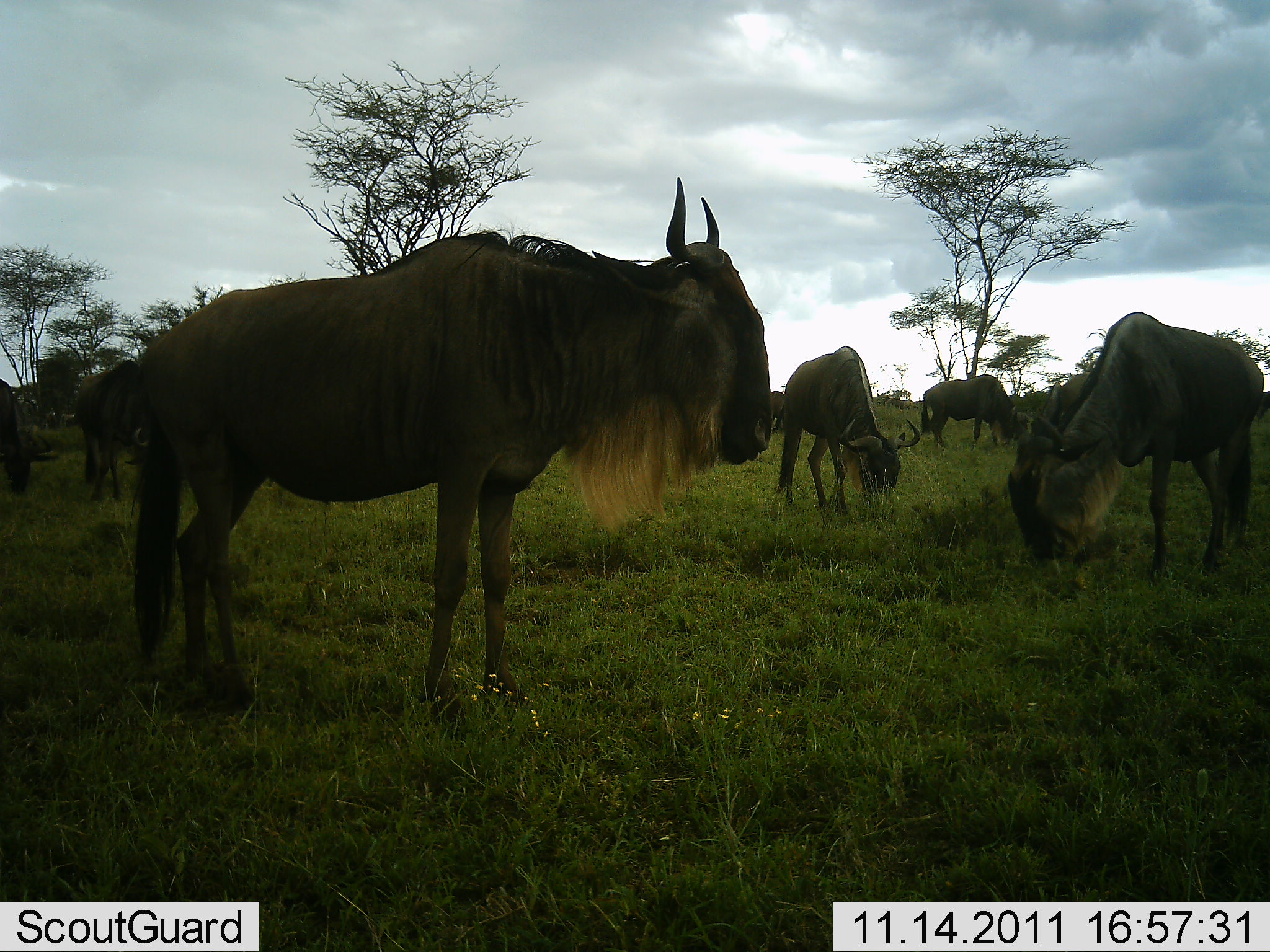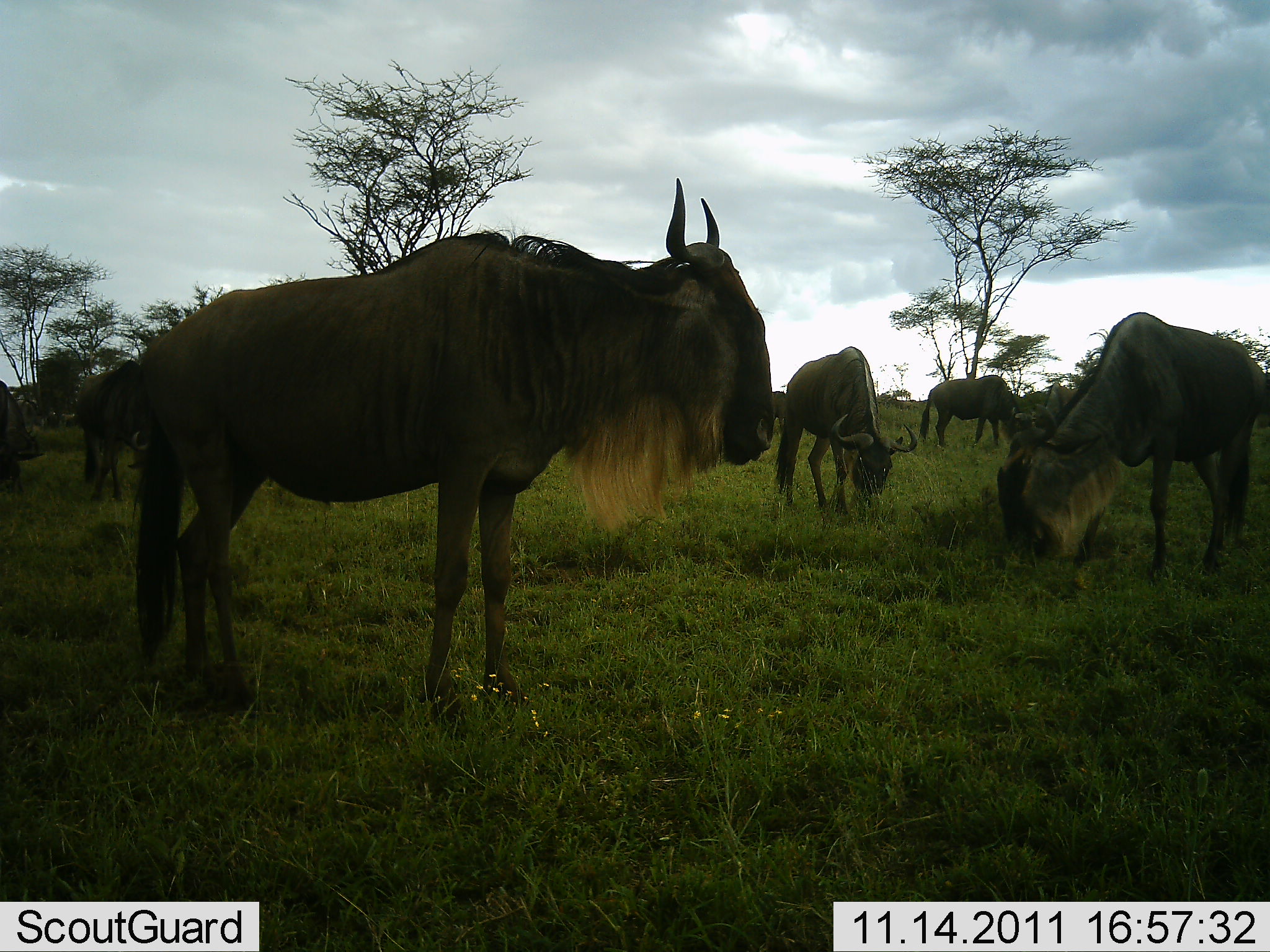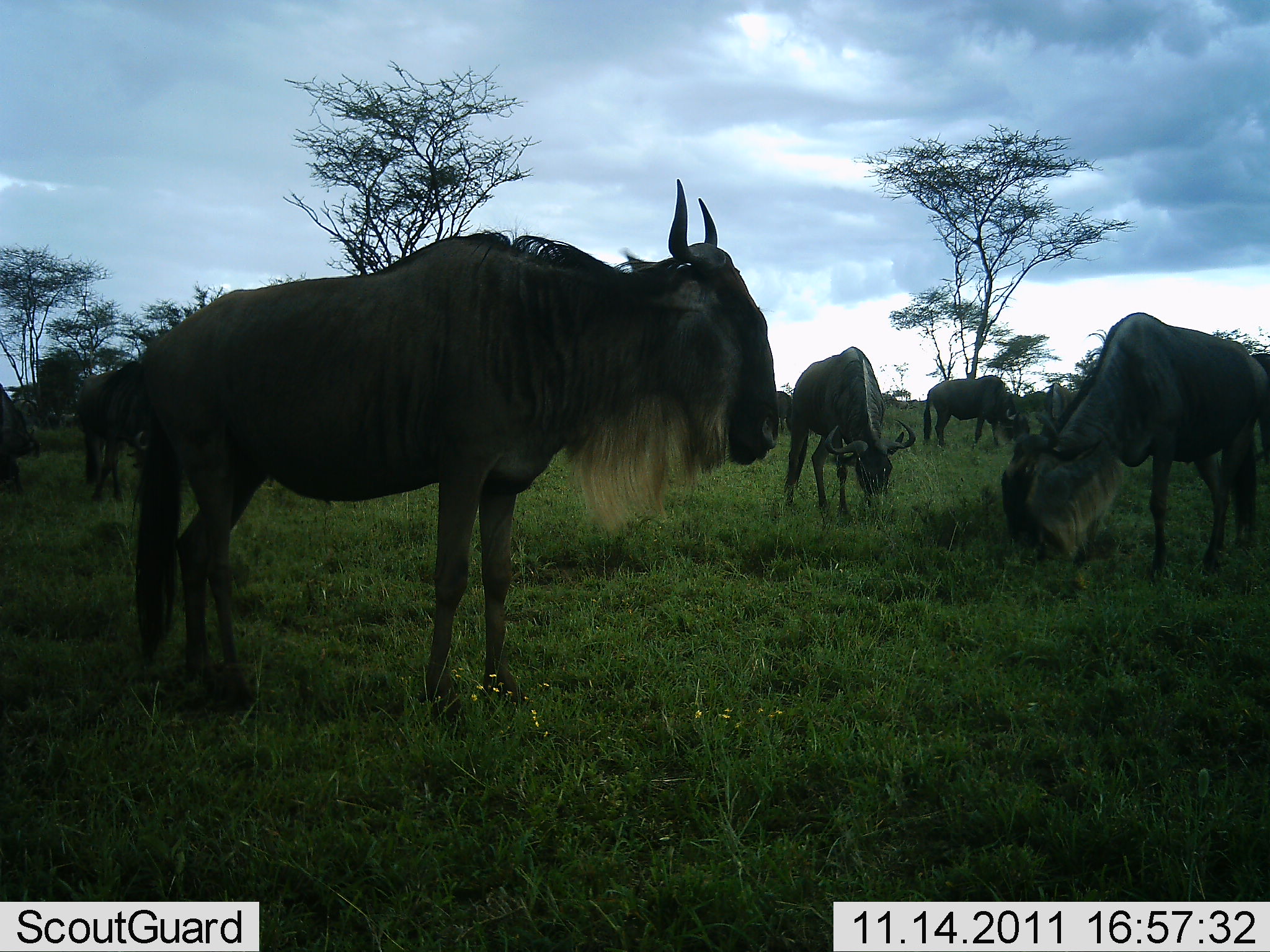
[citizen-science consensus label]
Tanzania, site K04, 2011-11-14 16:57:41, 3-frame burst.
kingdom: Animalia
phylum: Chordata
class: Mammalia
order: Artiodactyla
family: Bovidae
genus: Connochaetes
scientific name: Connochaetes taurinus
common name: blue wildebeest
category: wildebeest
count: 6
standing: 77%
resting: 0%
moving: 0%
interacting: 0%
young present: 0%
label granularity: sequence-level